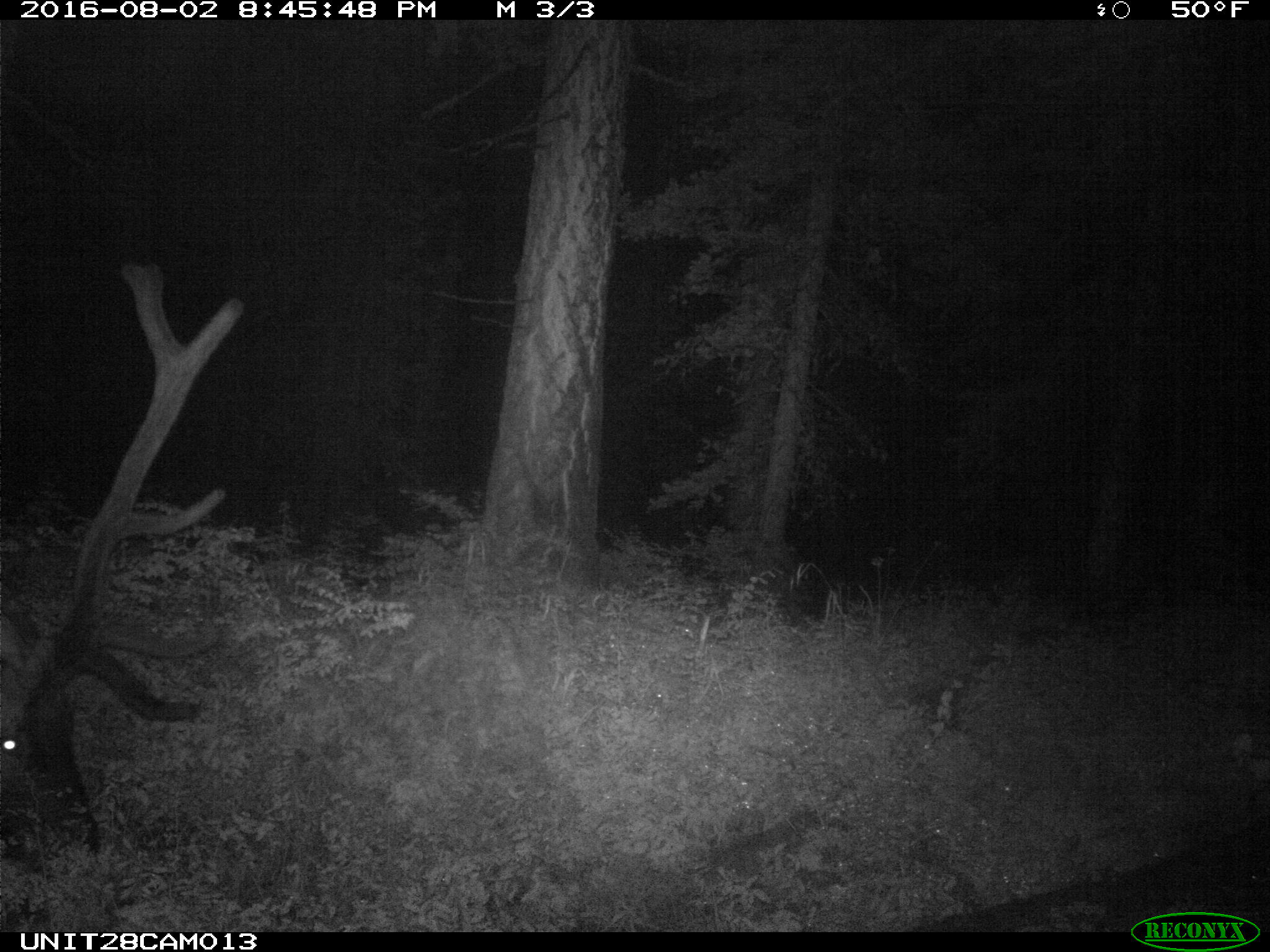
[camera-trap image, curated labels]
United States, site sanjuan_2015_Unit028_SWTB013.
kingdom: Animalia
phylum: Chordata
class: Mammalia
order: Artiodactyla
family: Cervidae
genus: Cervus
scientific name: Cervus elaphus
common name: red deer